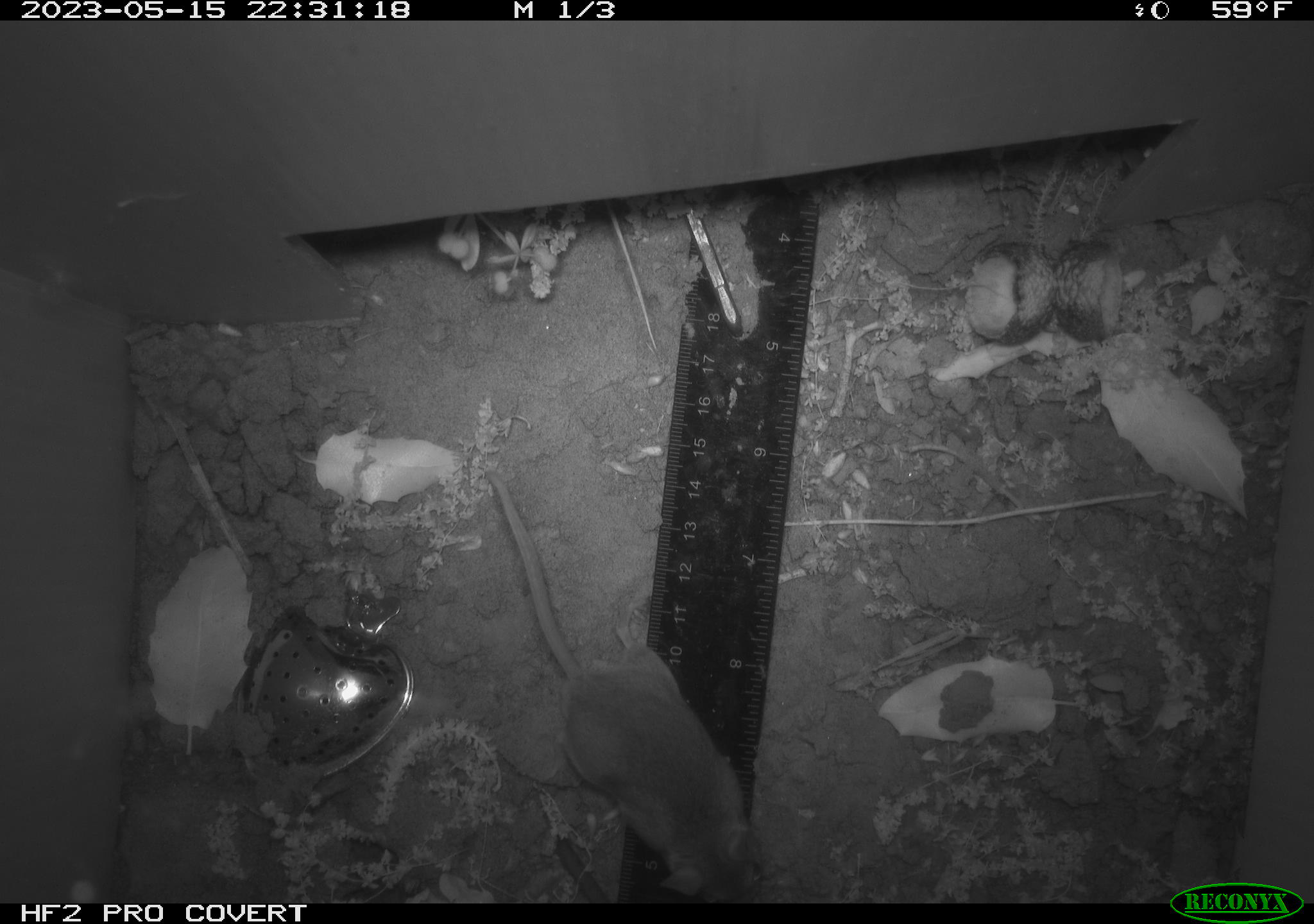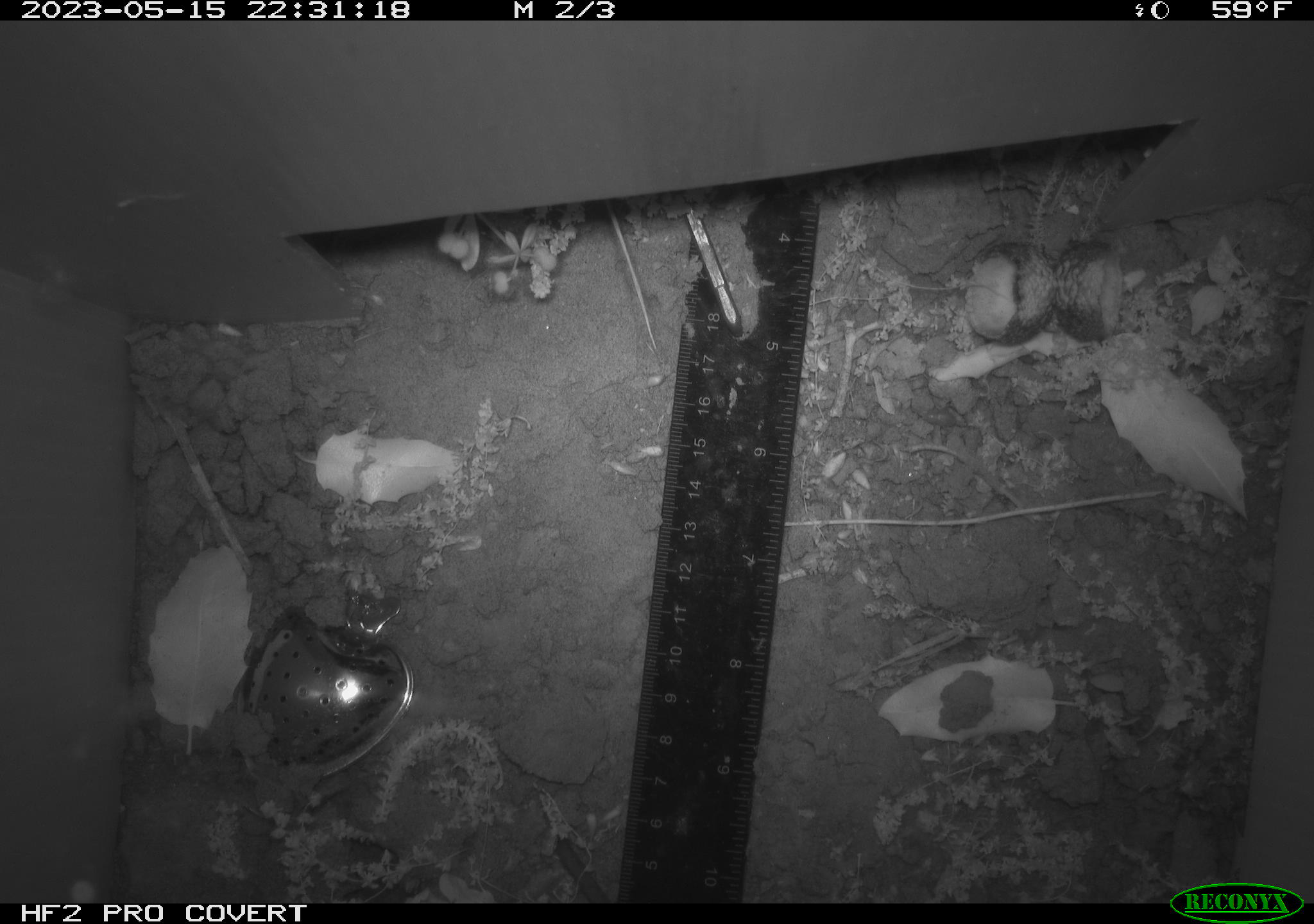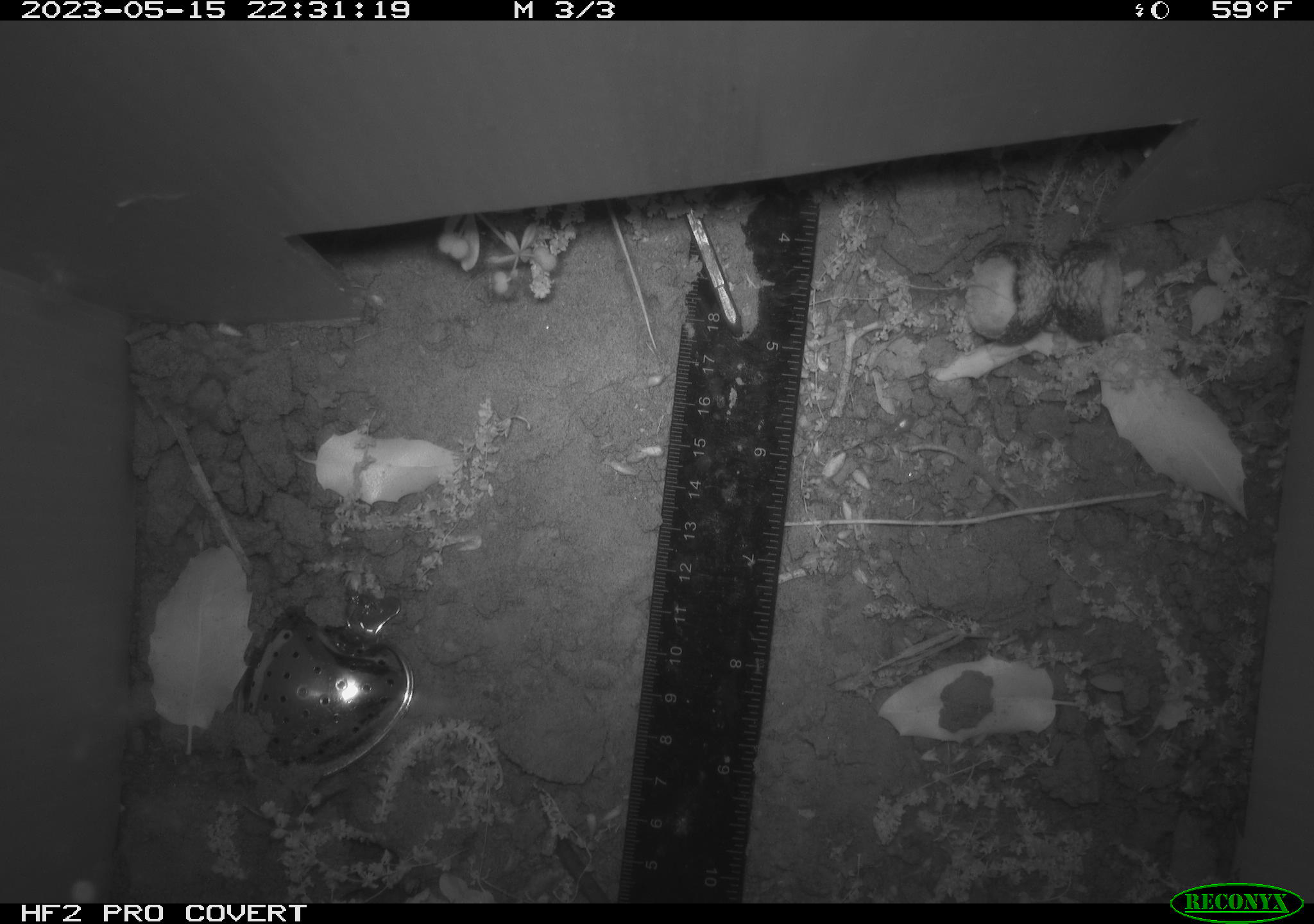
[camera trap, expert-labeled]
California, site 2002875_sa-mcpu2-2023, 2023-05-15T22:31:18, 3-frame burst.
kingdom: Animalia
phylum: Chordata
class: Mammalia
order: Rodentia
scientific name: Rodentia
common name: mouse species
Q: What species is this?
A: Mouse species (Rodentia).